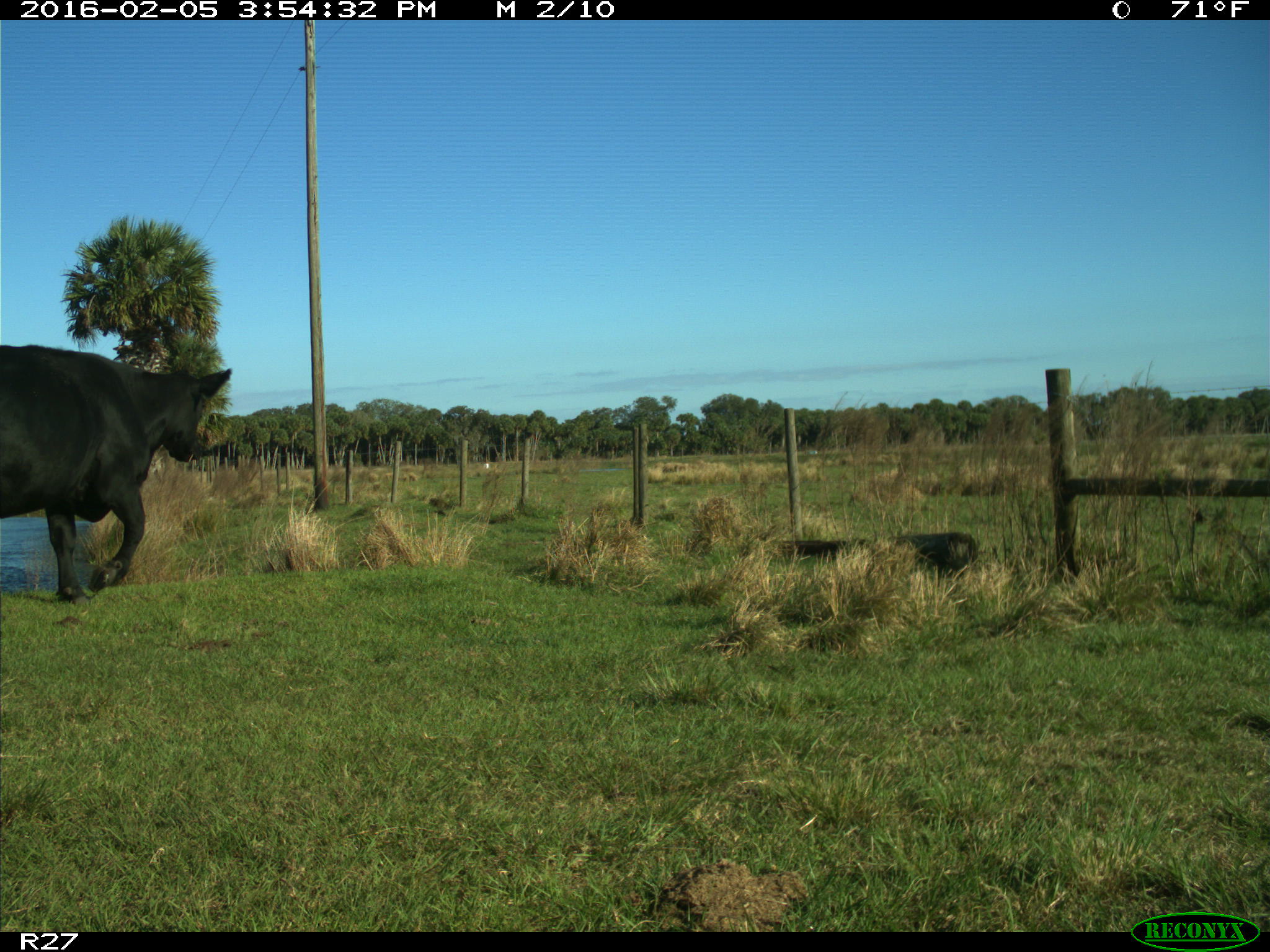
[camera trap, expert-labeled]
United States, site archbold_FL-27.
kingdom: Animalia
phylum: Chordata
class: Mammalia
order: Artiodactyla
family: Bovidae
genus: Bos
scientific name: Bos taurus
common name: domestic cow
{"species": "Bos taurus (domestic cow)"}